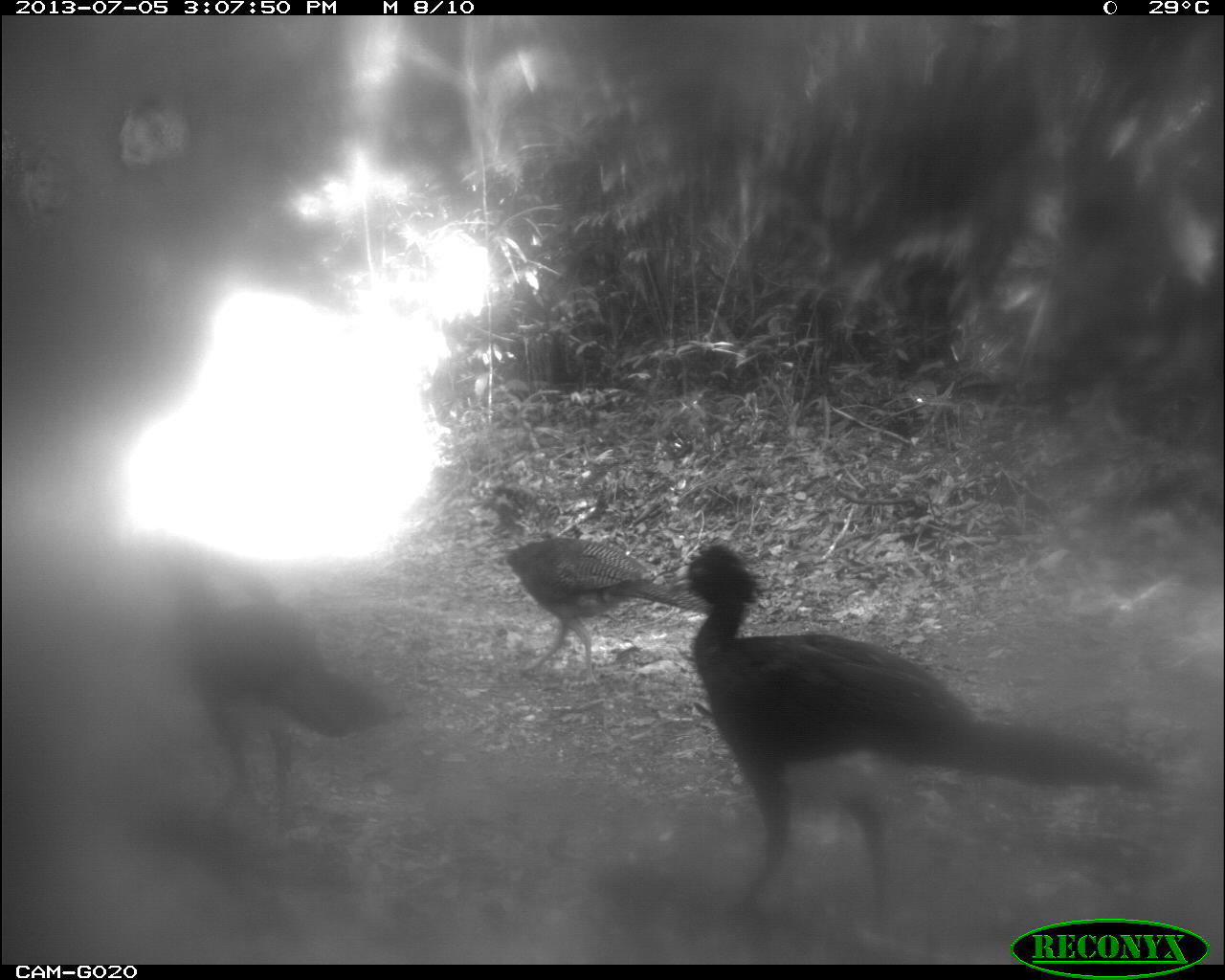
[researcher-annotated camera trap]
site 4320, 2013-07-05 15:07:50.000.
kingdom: Animalia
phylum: Chordata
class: Aves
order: Galliformes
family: Cracidae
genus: Crax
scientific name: Crax rubra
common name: great curassow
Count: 4.